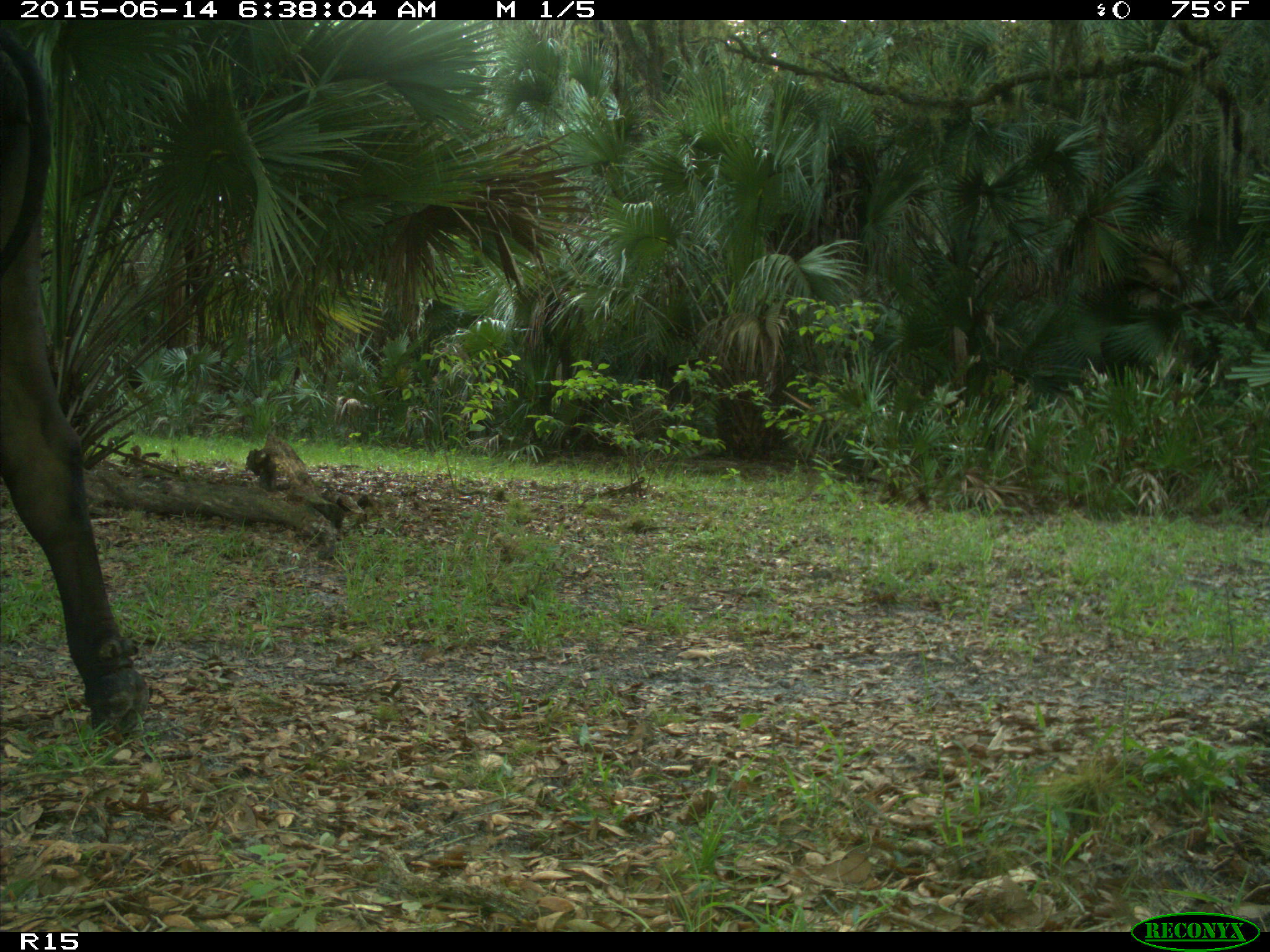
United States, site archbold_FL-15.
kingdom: Animalia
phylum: Chordata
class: Mammalia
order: Artiodactyla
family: Bovidae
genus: Bos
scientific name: Bos taurus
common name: domestic cow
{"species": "Bos taurus (domestic cow)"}